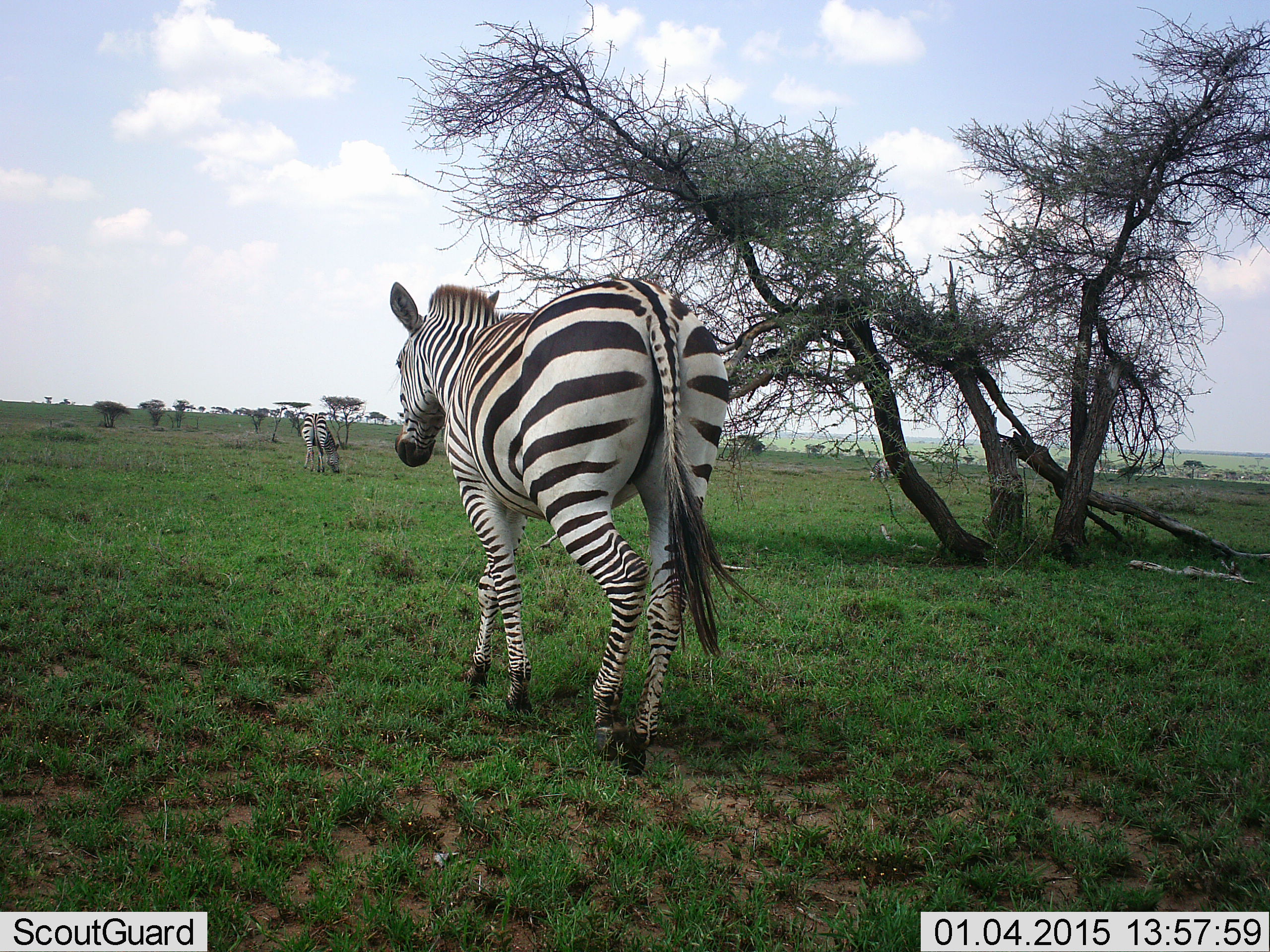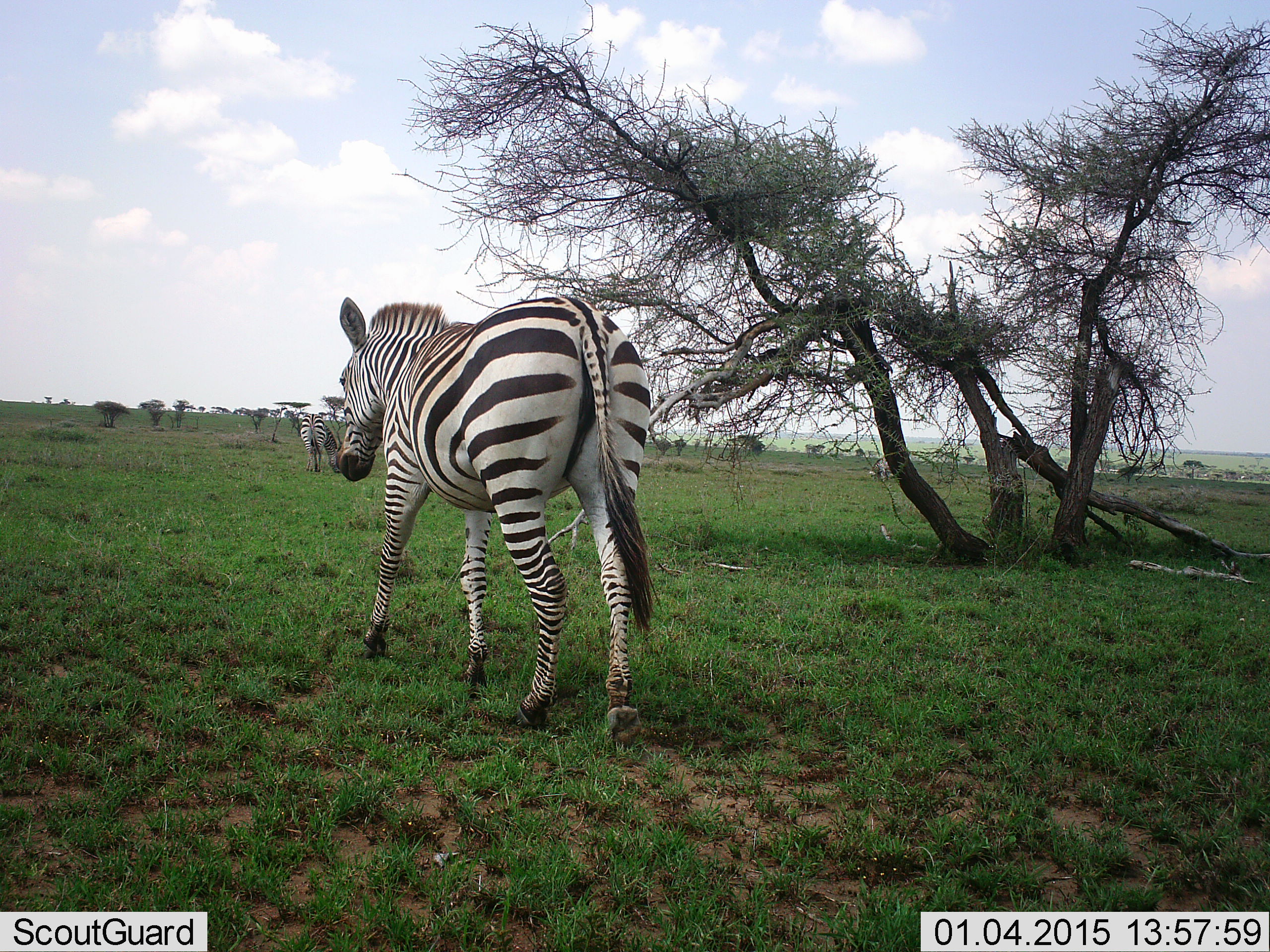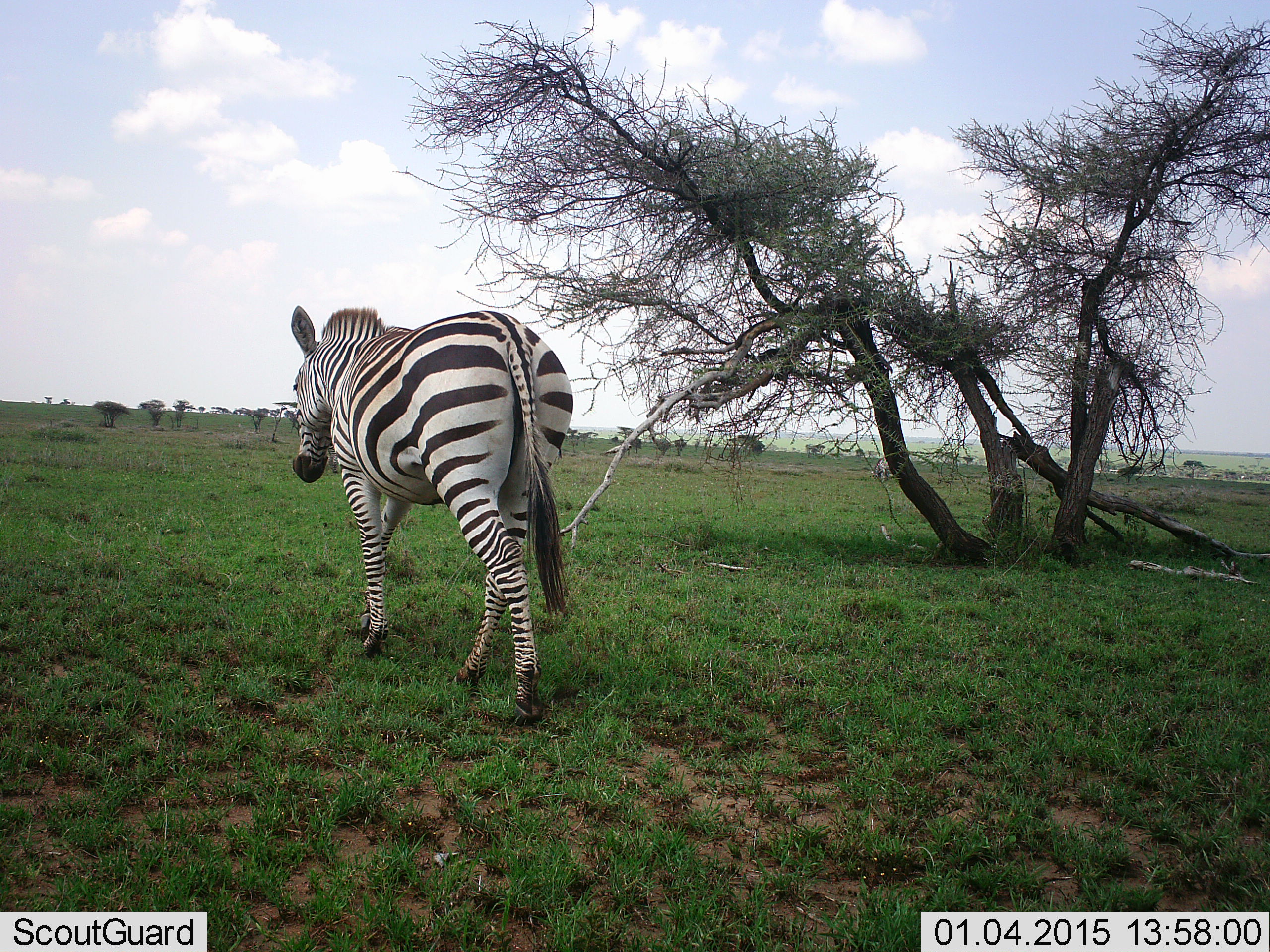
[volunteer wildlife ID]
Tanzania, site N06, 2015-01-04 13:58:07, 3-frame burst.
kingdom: Animalia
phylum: Chordata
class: Mammalia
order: Perissodactyla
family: Equidae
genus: Equus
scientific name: Equus quagga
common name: plains zebra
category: zebra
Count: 2.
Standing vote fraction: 50%.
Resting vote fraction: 0%.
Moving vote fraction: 80%.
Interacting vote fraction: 0%.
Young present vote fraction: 0%.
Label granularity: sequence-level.